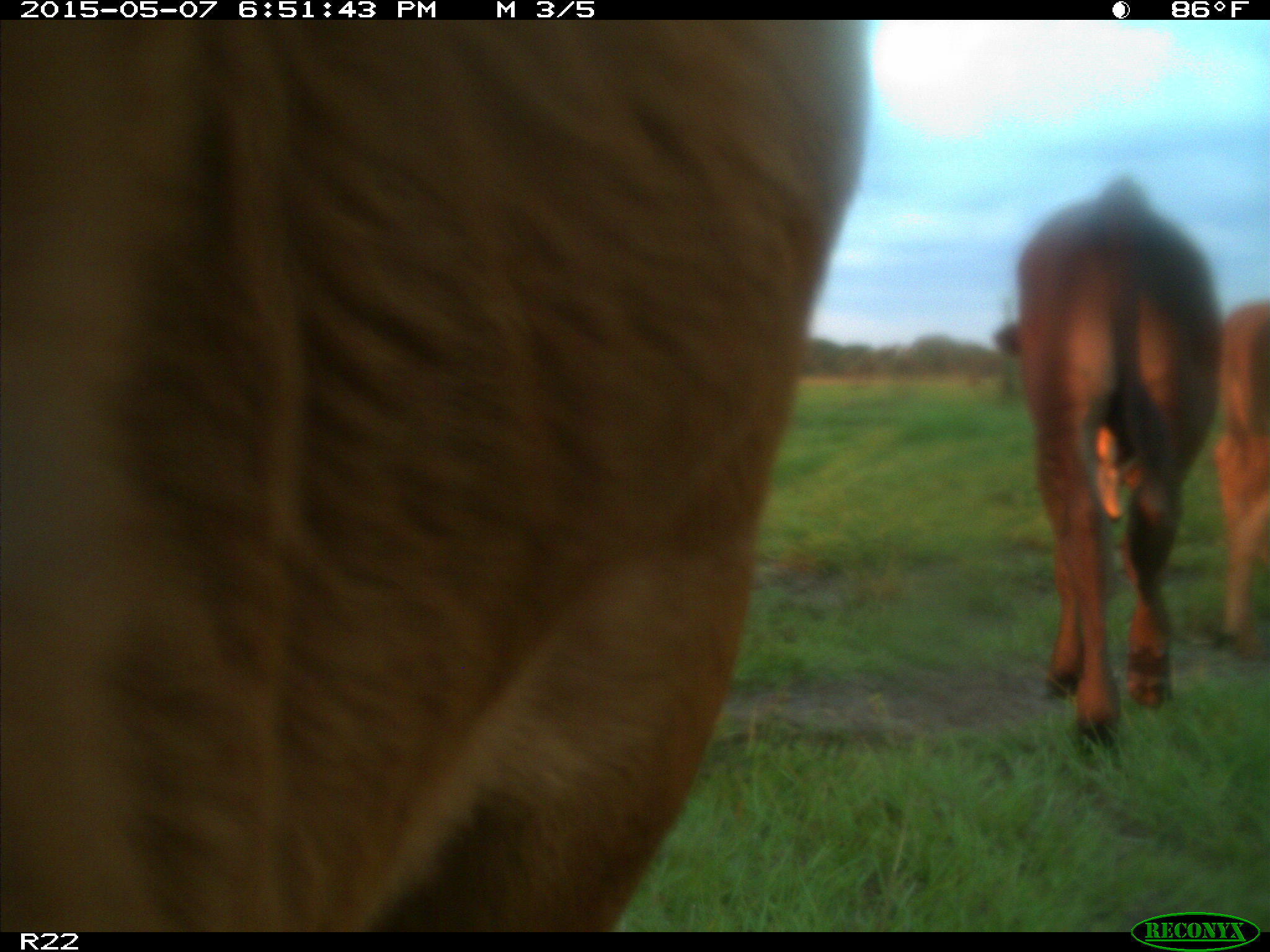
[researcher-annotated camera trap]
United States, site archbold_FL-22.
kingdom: Animalia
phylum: Chordata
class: Mammalia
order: Artiodactyla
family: Bovidae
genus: Bos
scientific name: Bos taurus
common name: domestic cow